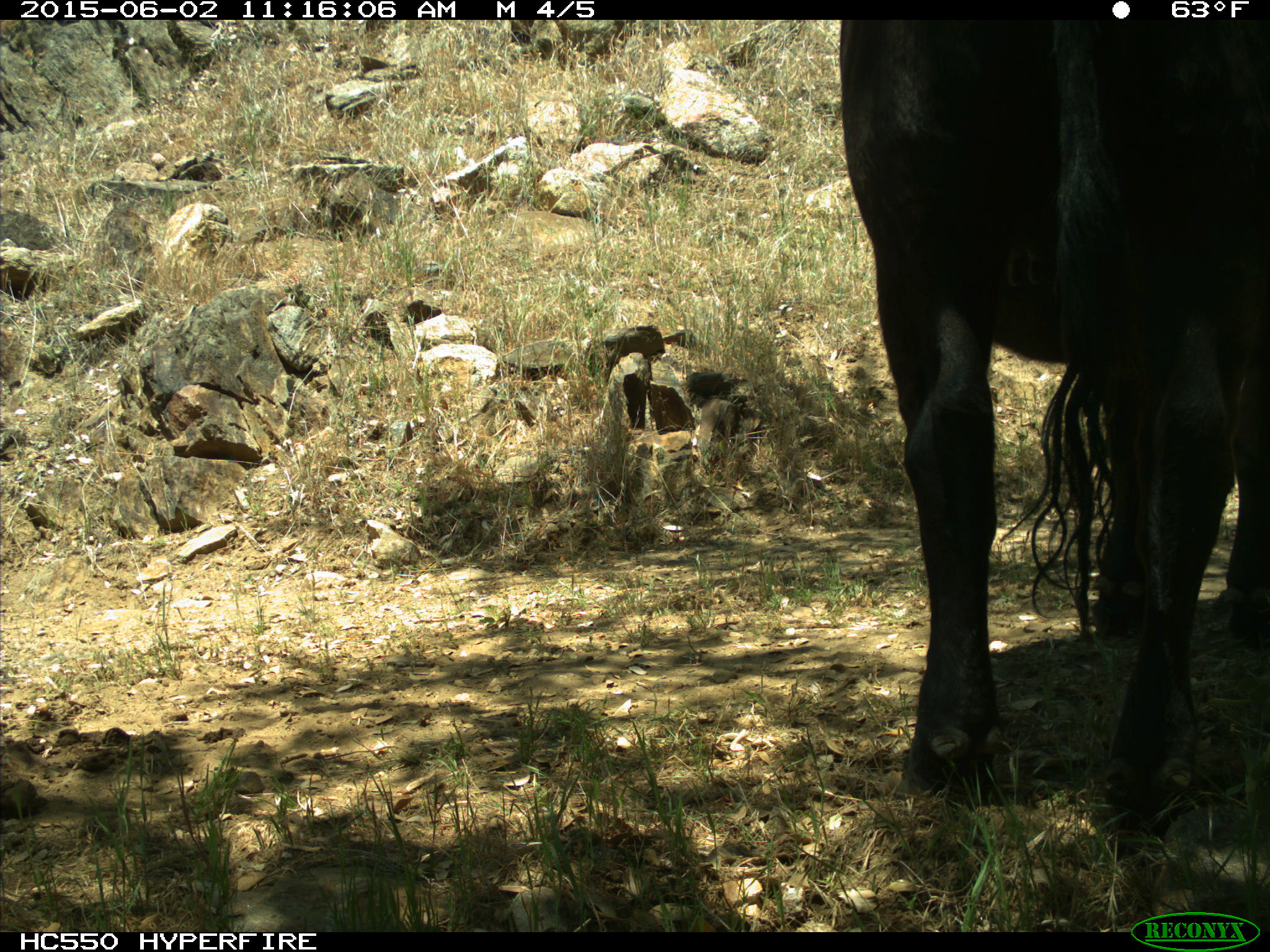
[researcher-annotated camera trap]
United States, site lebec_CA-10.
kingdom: Animalia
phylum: Chordata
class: Mammalia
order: Artiodactyla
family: Bovidae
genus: Bos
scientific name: Bos taurus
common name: domestic cow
Bos taurus (domestic cow).